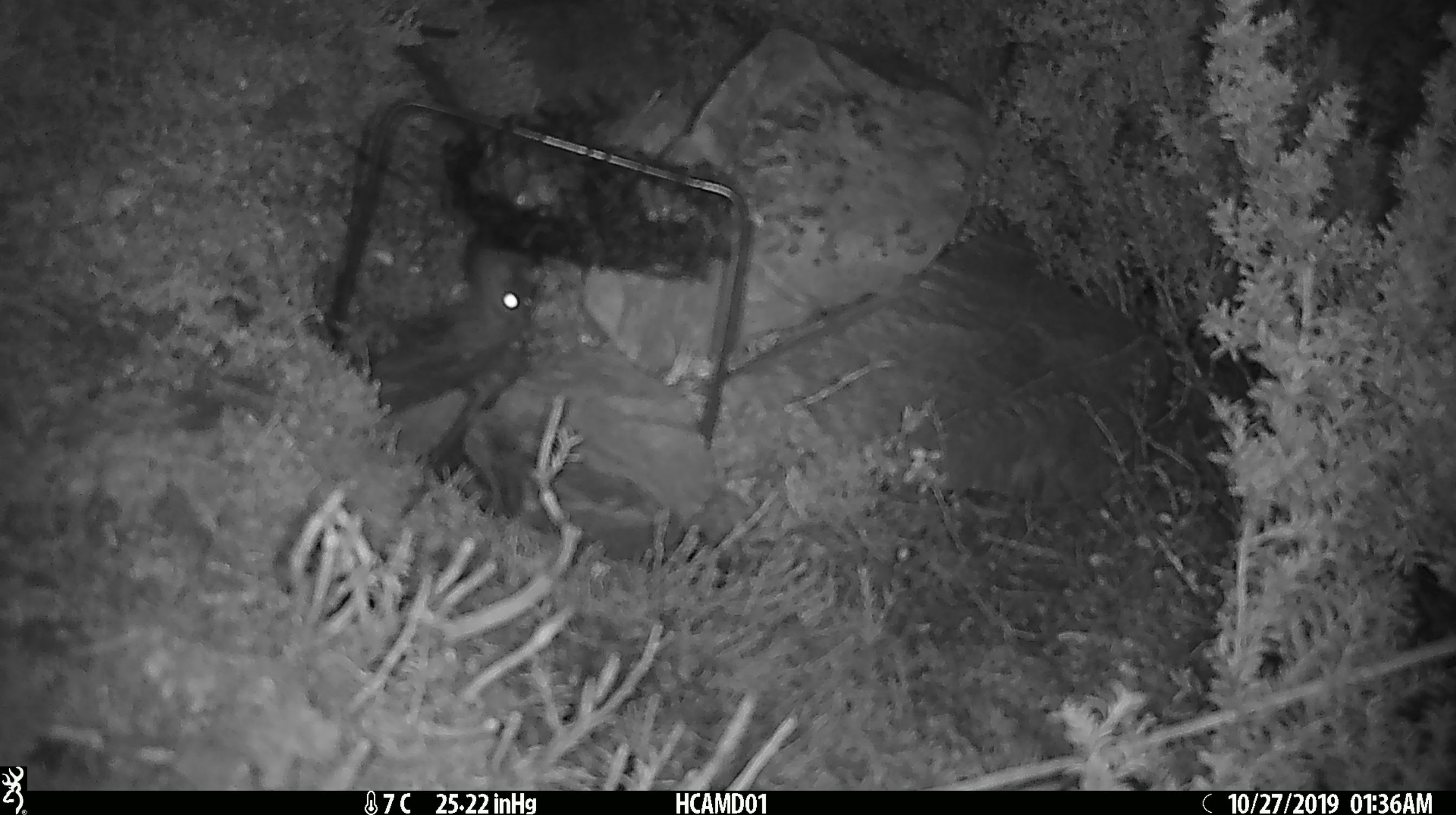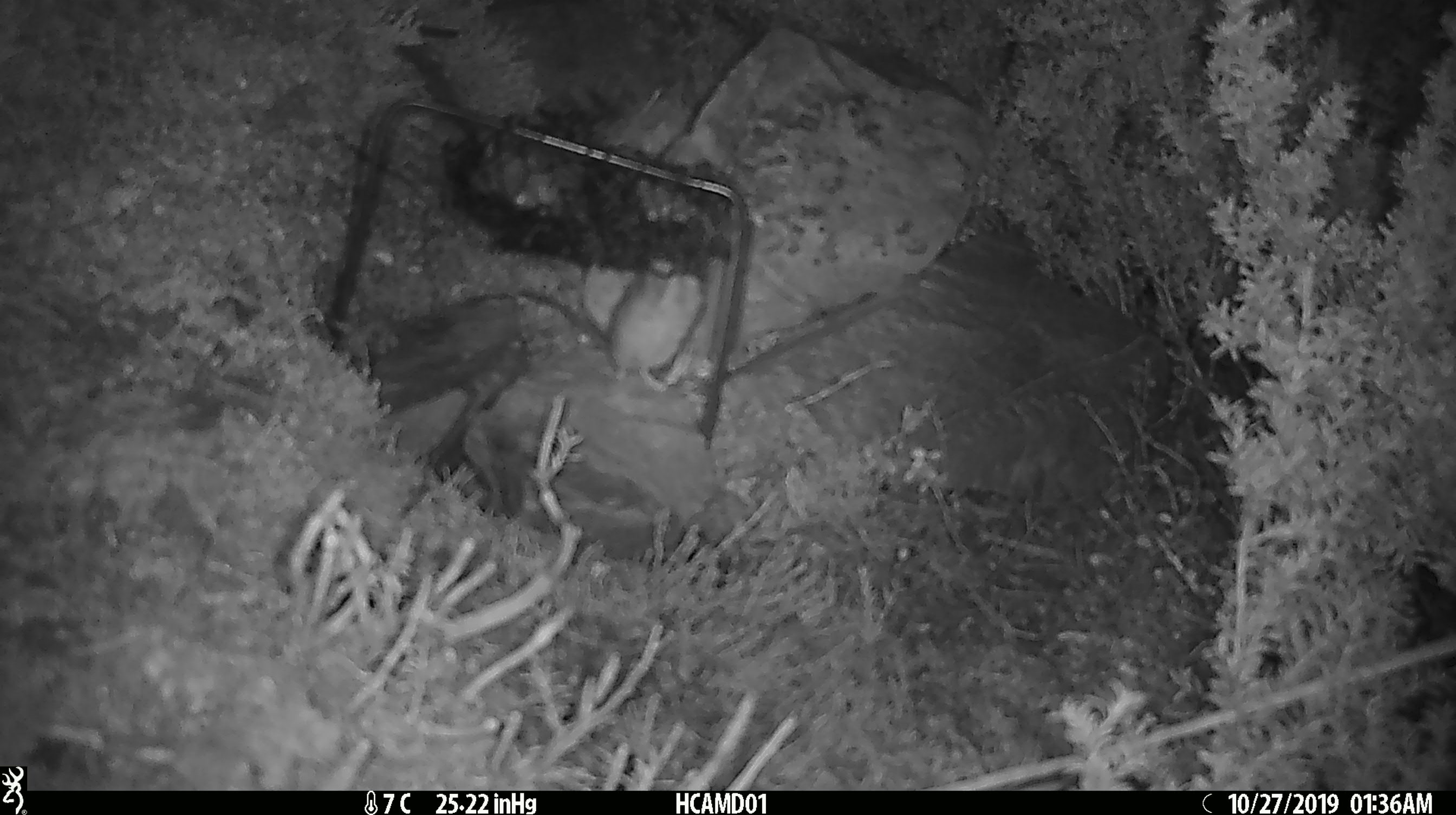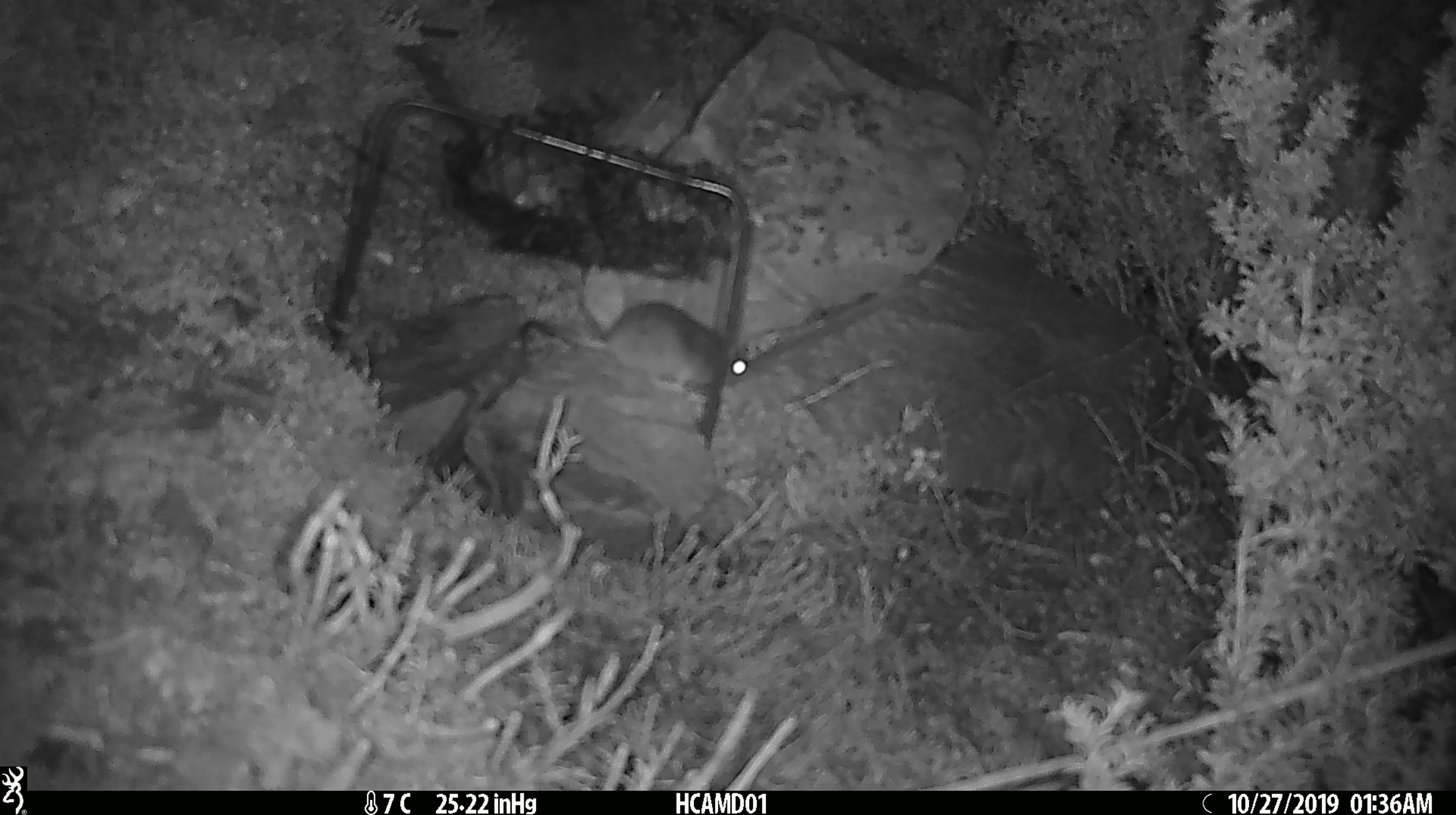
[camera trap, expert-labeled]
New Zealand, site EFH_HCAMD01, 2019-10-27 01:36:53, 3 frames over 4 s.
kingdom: Animalia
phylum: Chordata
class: Mammalia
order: Rodentia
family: Muridae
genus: Mus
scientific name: Mus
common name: mouse